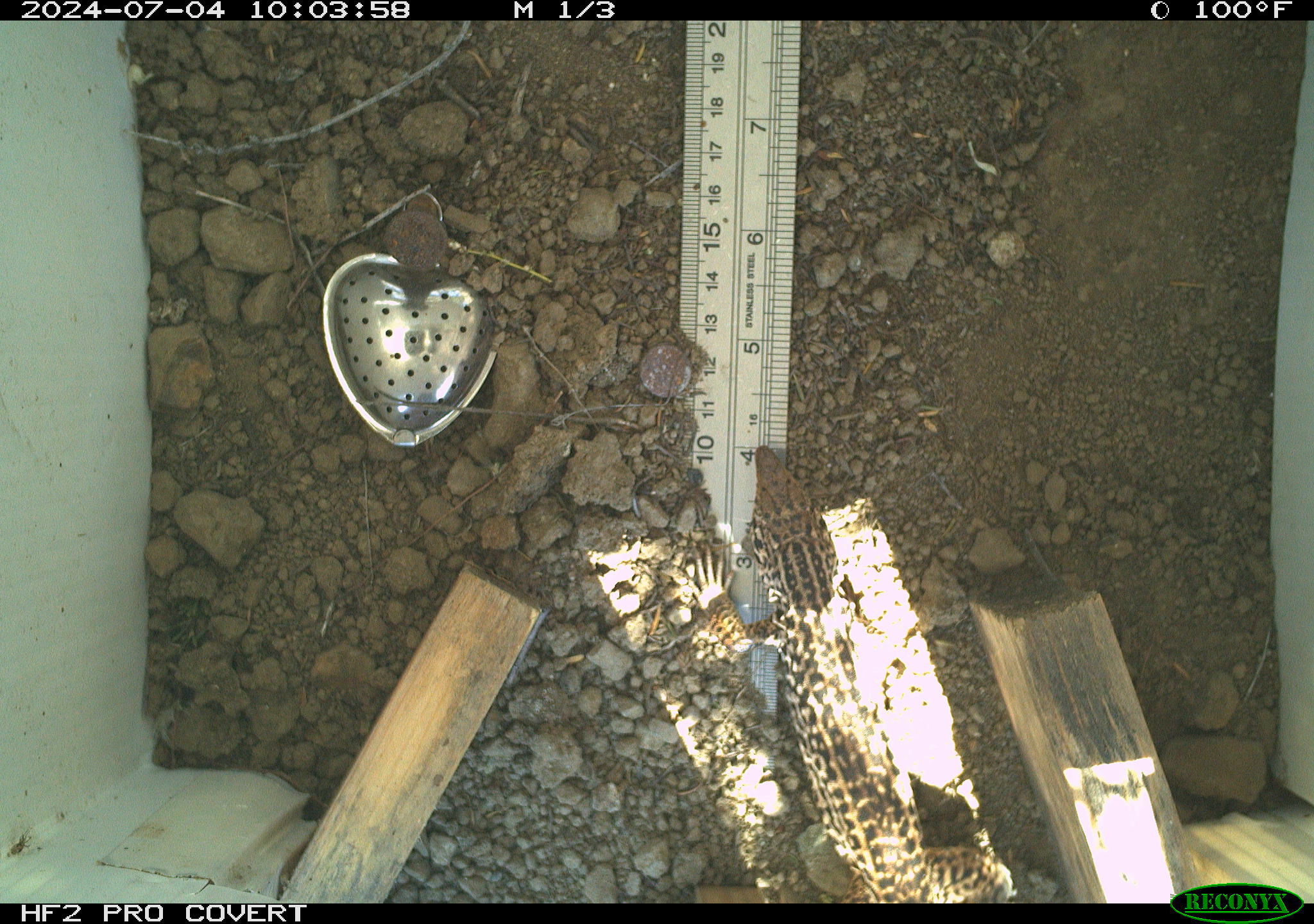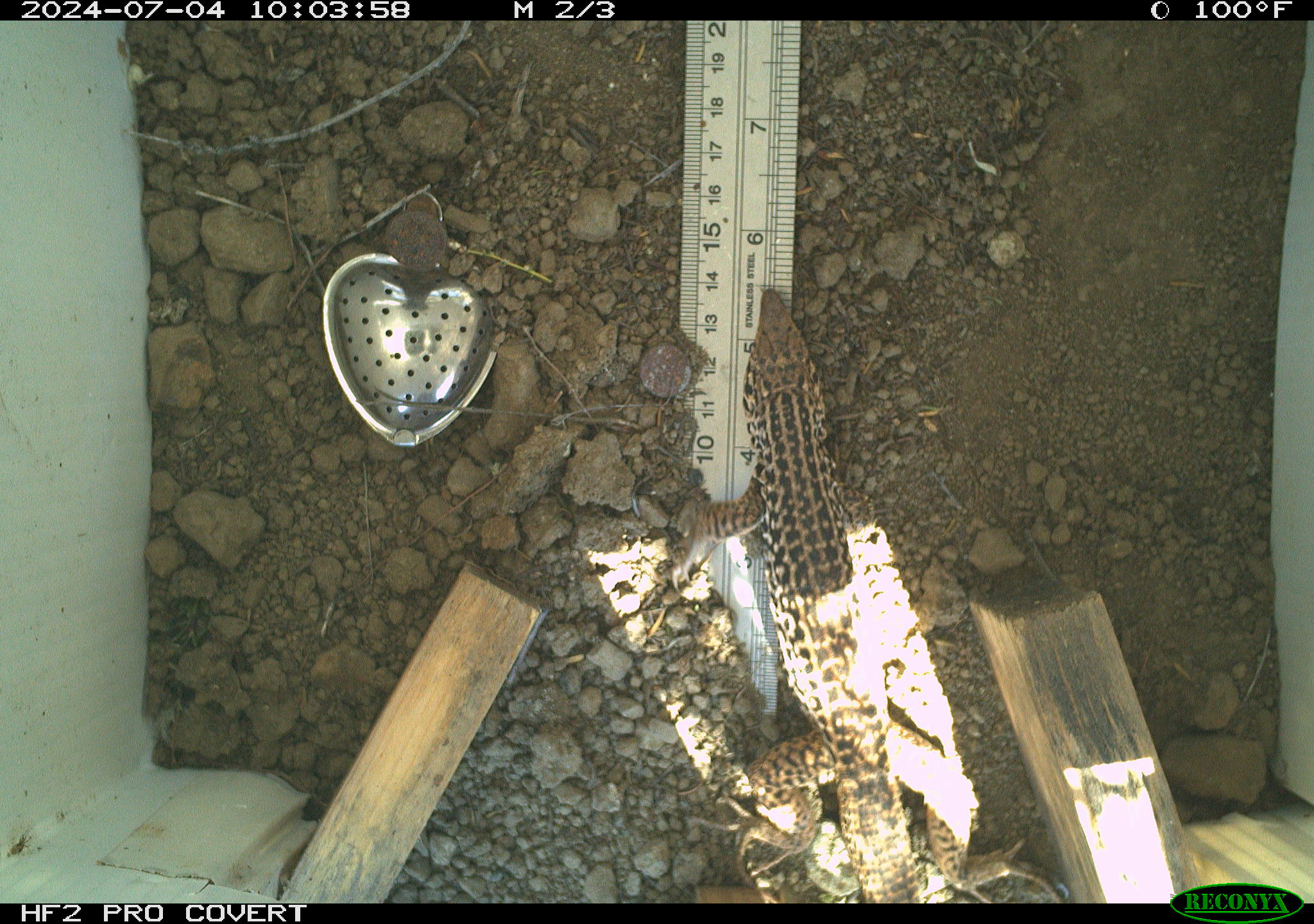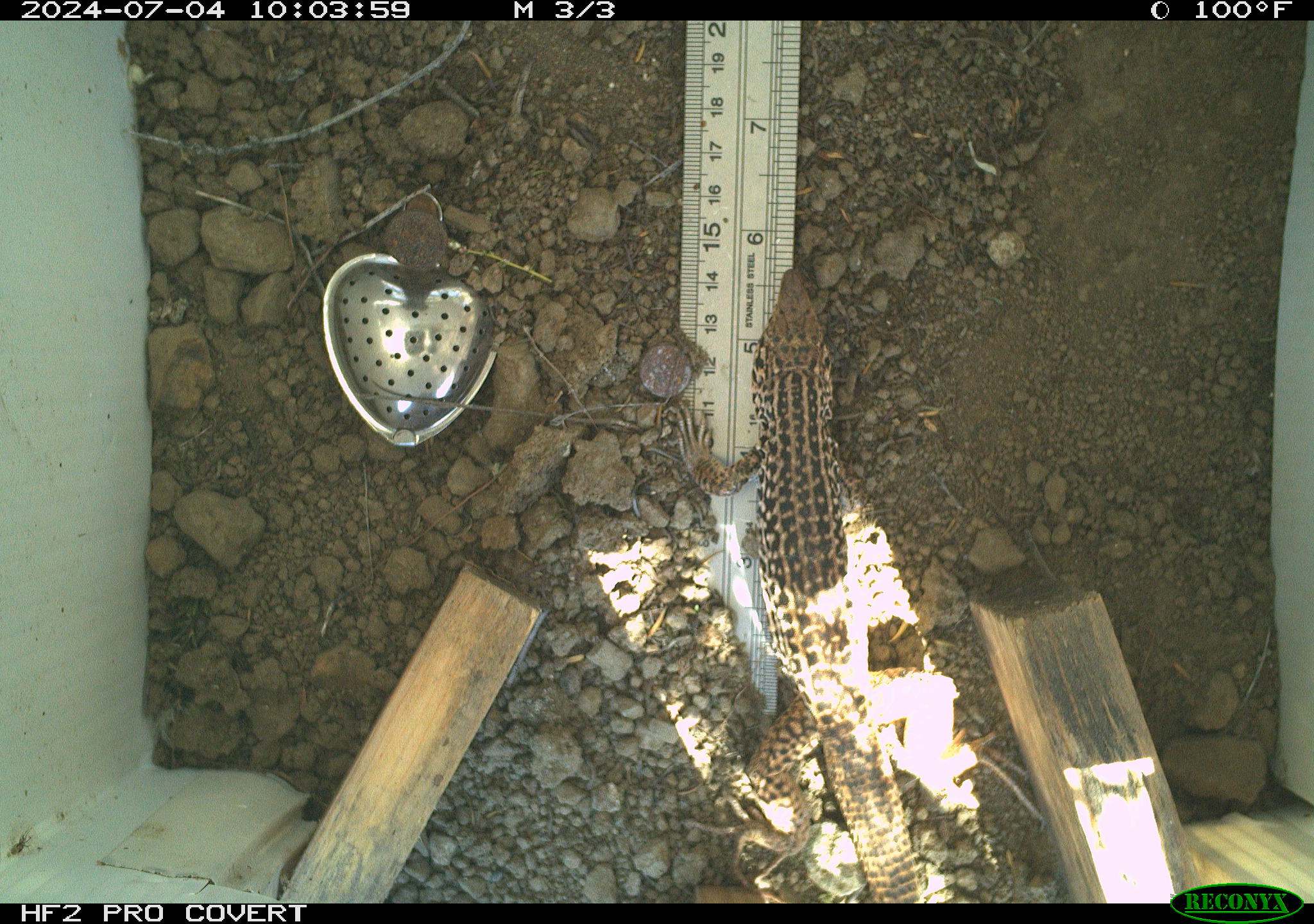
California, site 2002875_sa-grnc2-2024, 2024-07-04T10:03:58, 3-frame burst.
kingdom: Animalia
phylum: Chordata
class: Reptilia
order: Squamata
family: Teiidae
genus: Aspidoscelis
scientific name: Aspidoscelis tigris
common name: western whiptail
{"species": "western whiptail (Aspidoscelis tigris)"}